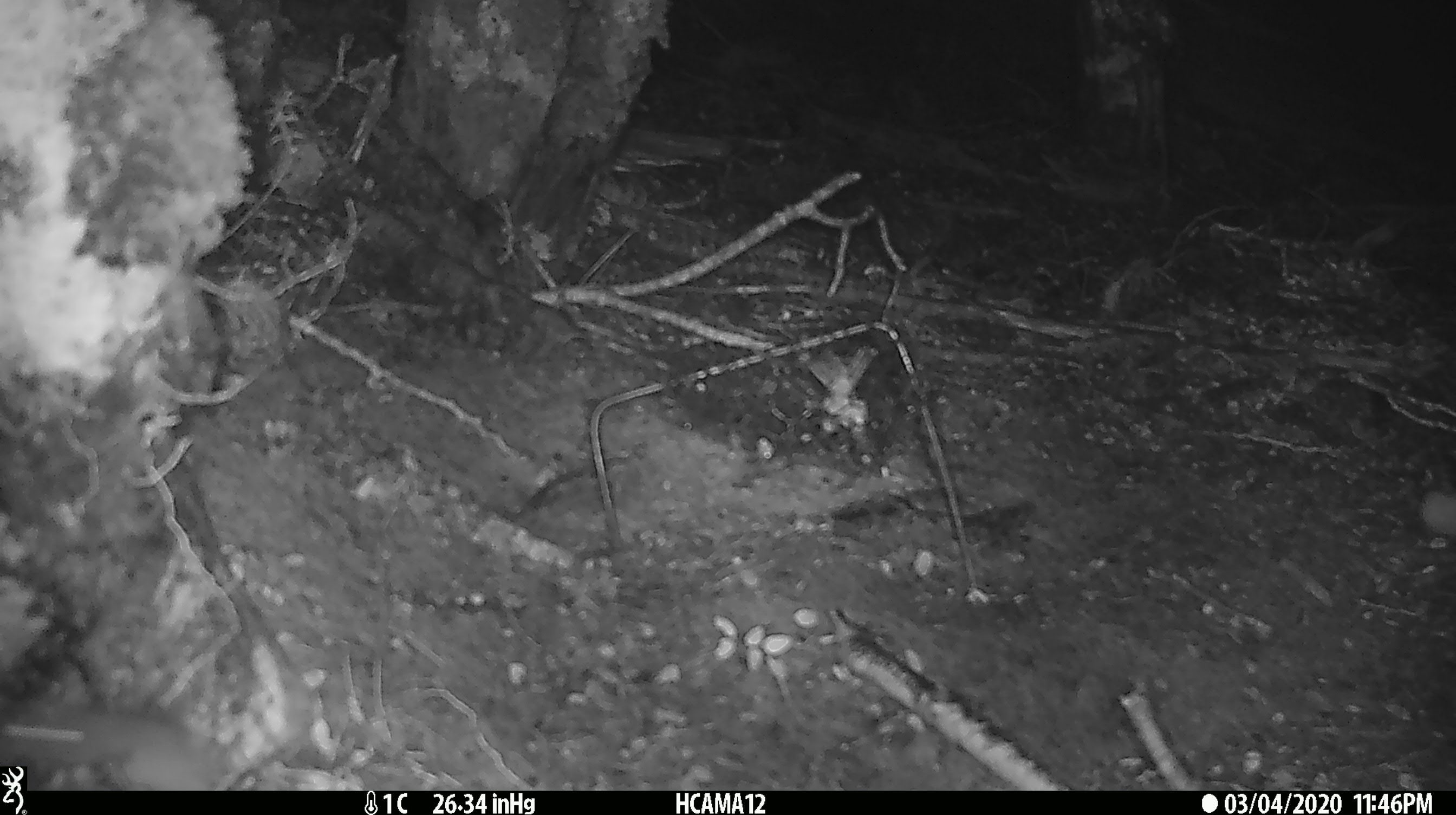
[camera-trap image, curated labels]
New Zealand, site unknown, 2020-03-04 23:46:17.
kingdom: Animalia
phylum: Chordata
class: Mammalia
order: Rodentia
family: Muridae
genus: Mus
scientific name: Mus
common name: mouse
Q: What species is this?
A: Mouse (Mus).